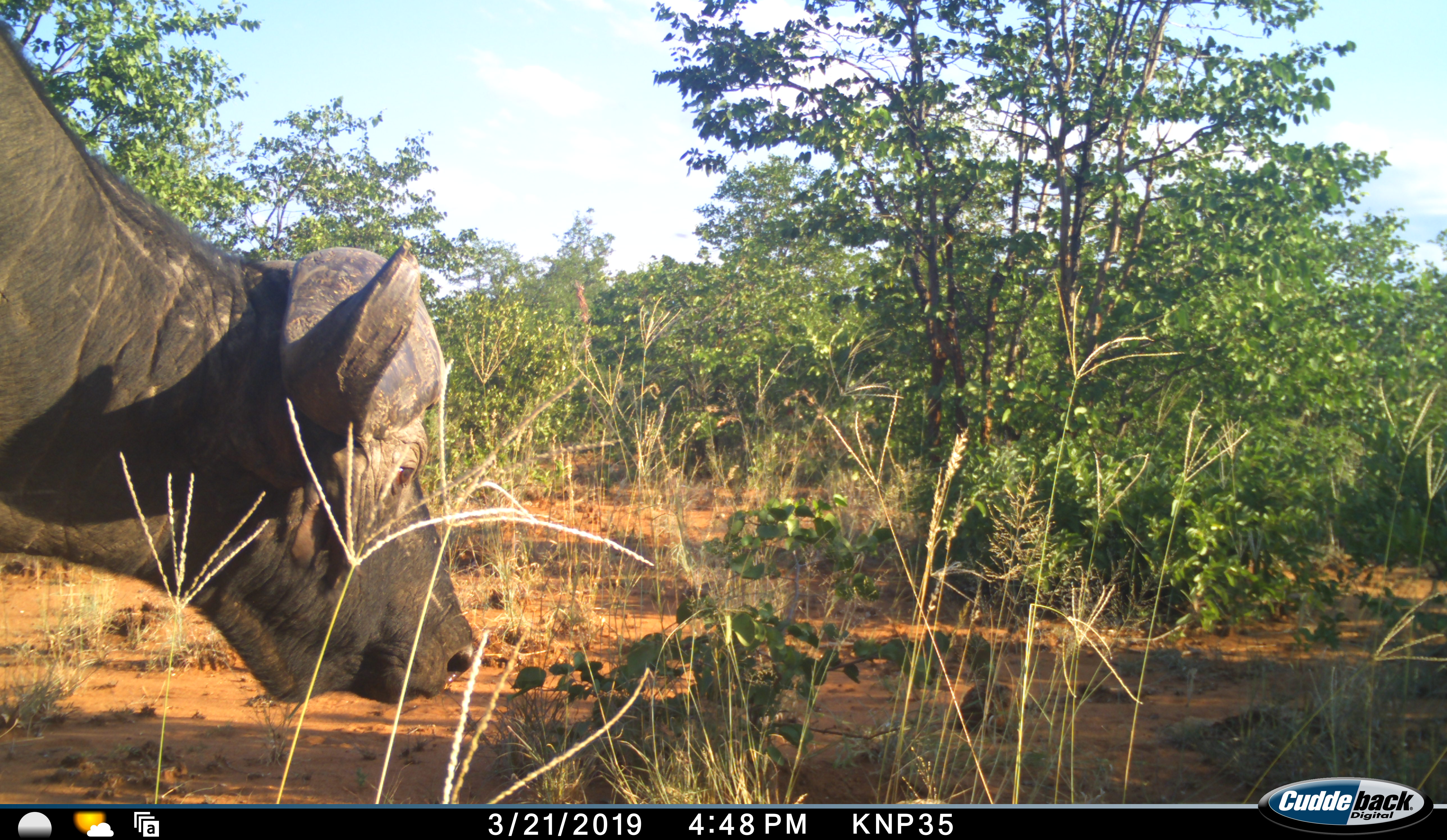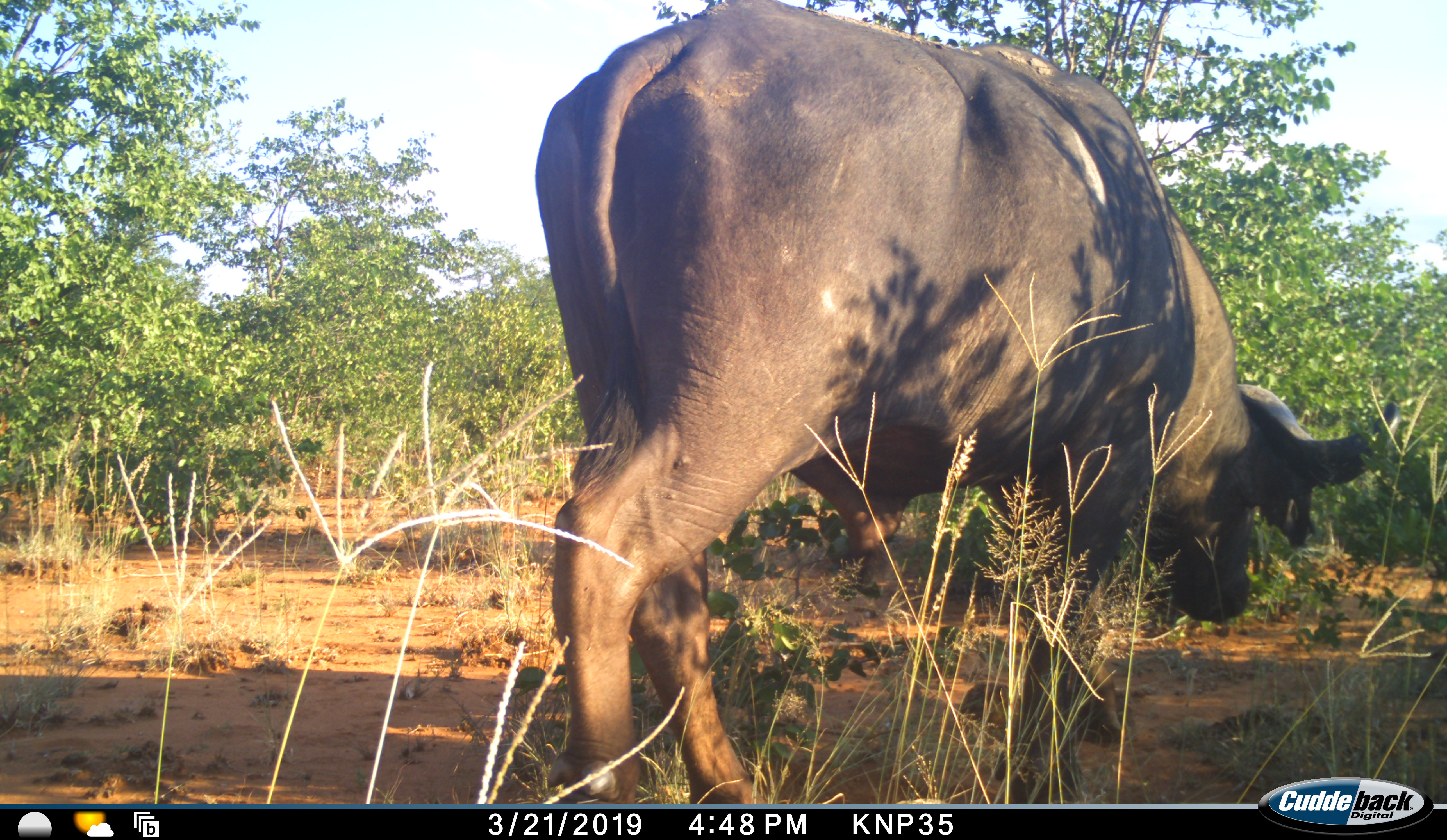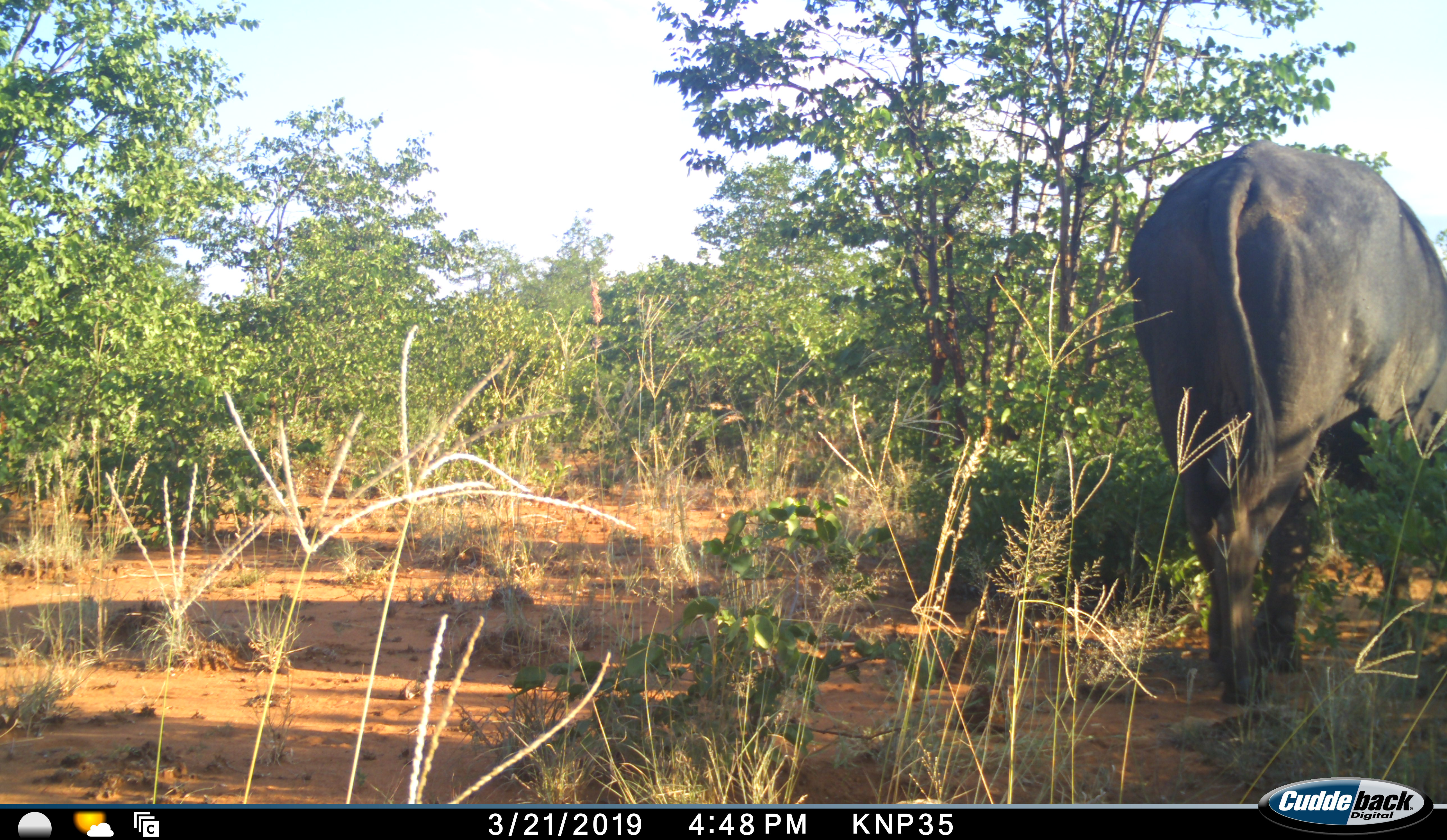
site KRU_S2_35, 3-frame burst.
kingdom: Animalia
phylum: Chordata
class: Mammalia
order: Artiodactyla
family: Bovidae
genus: Syncerus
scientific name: Syncerus caffer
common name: african buffalo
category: buffalo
Buffalo (african buffalo) (Syncerus caffer), count 1. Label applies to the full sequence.